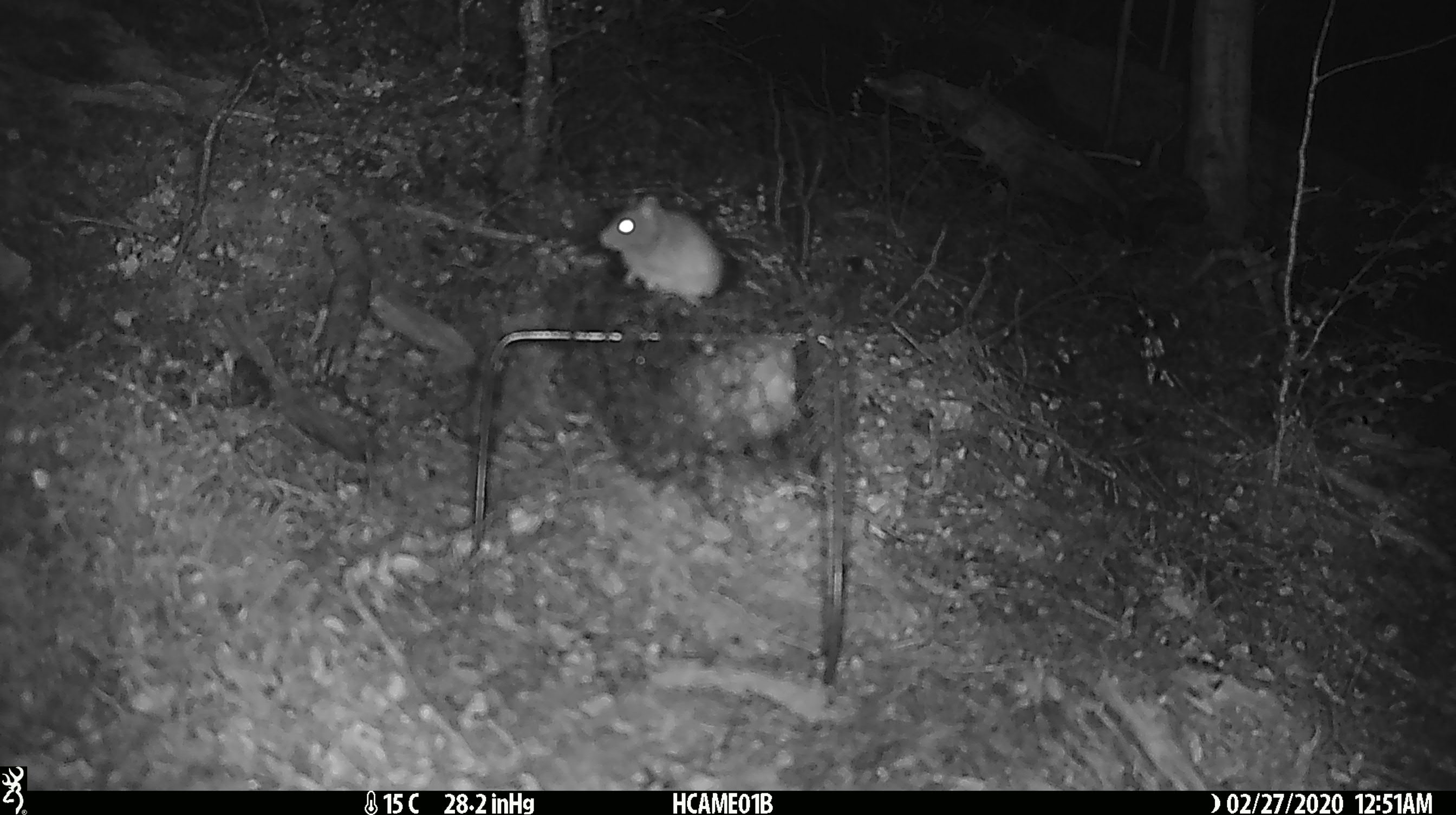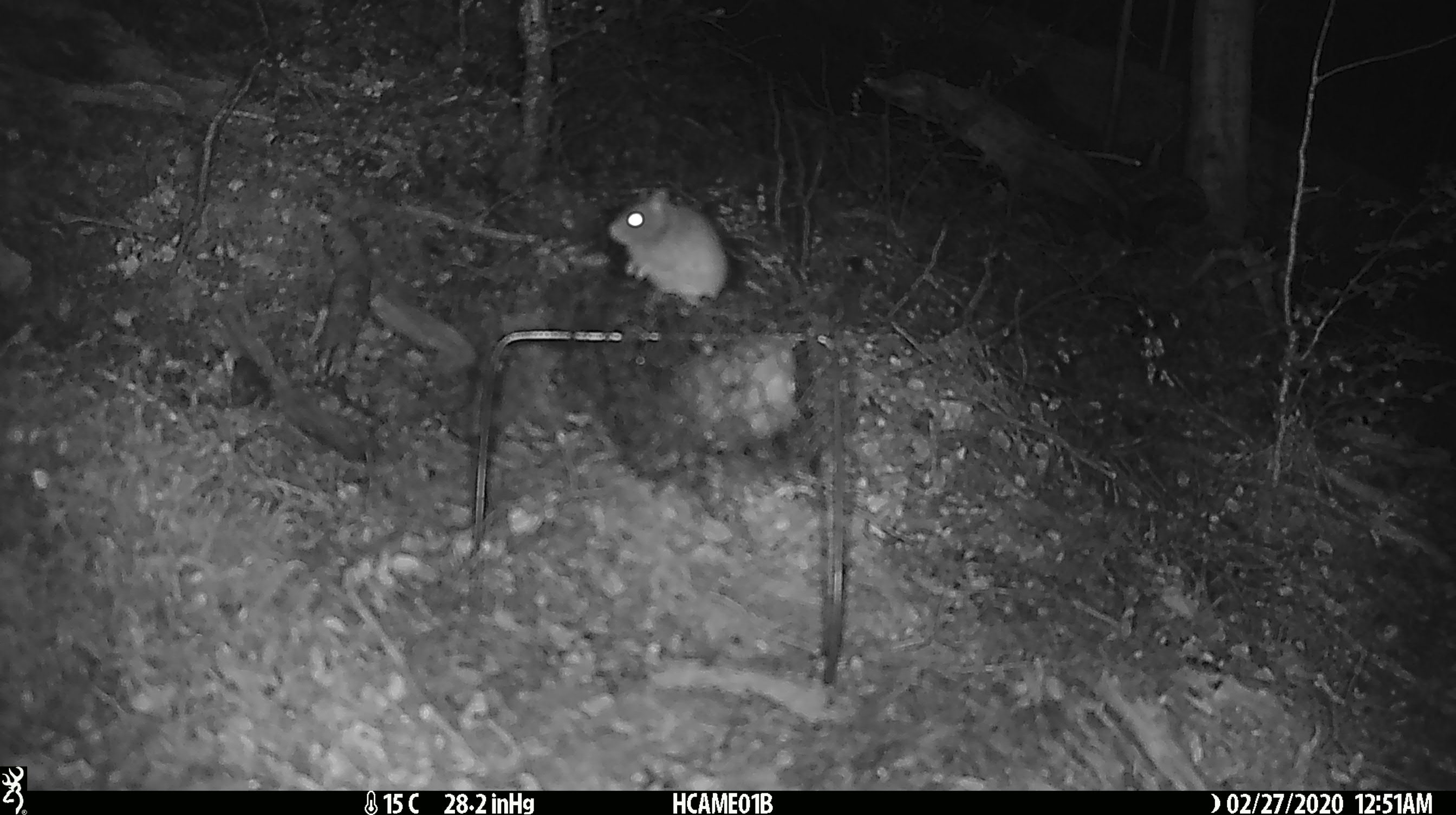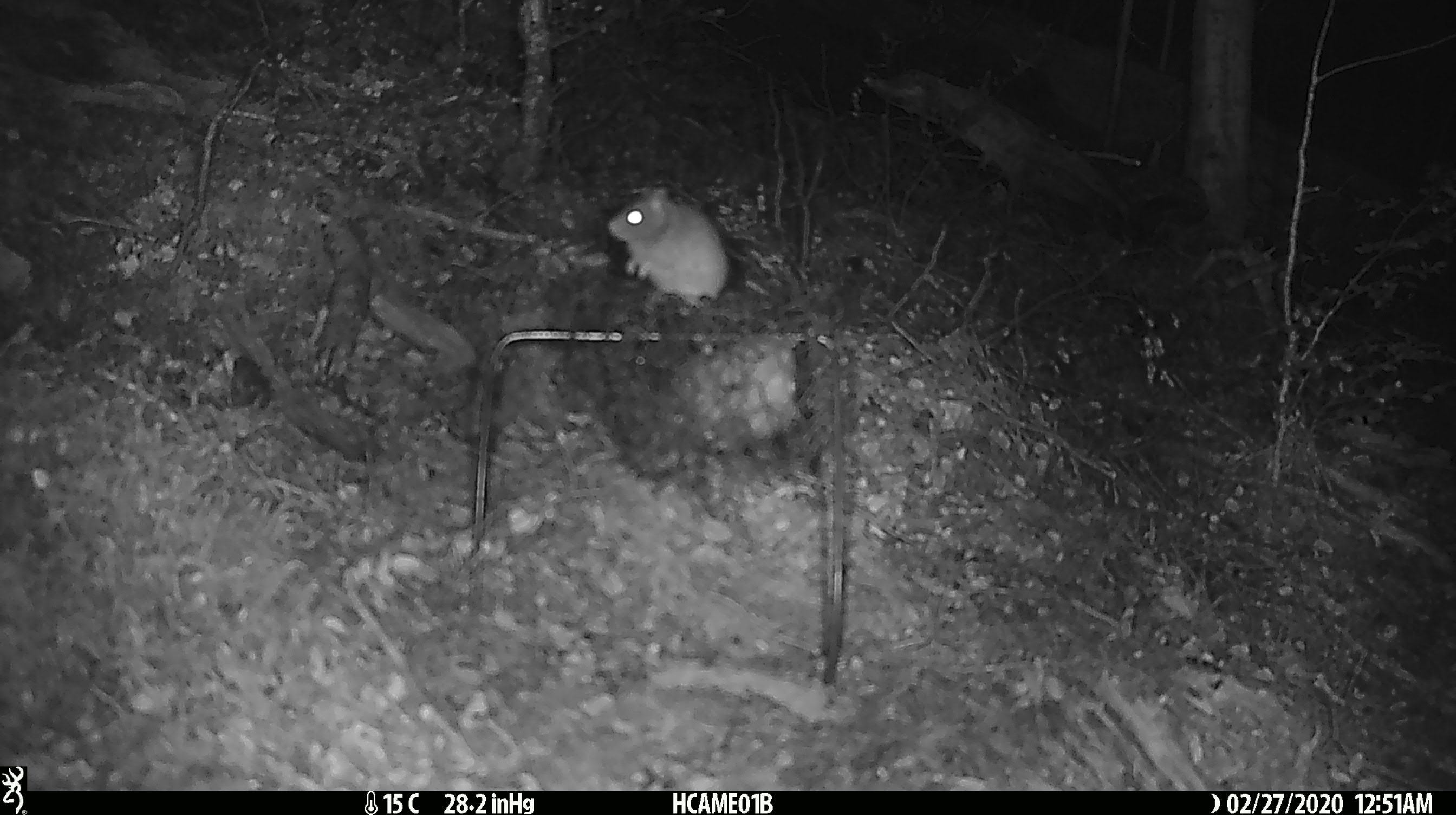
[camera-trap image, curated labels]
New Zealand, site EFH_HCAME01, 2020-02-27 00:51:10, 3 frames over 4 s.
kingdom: Animalia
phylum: Chordata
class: Mammalia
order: Rodentia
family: Muridae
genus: Mus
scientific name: Mus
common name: mouse